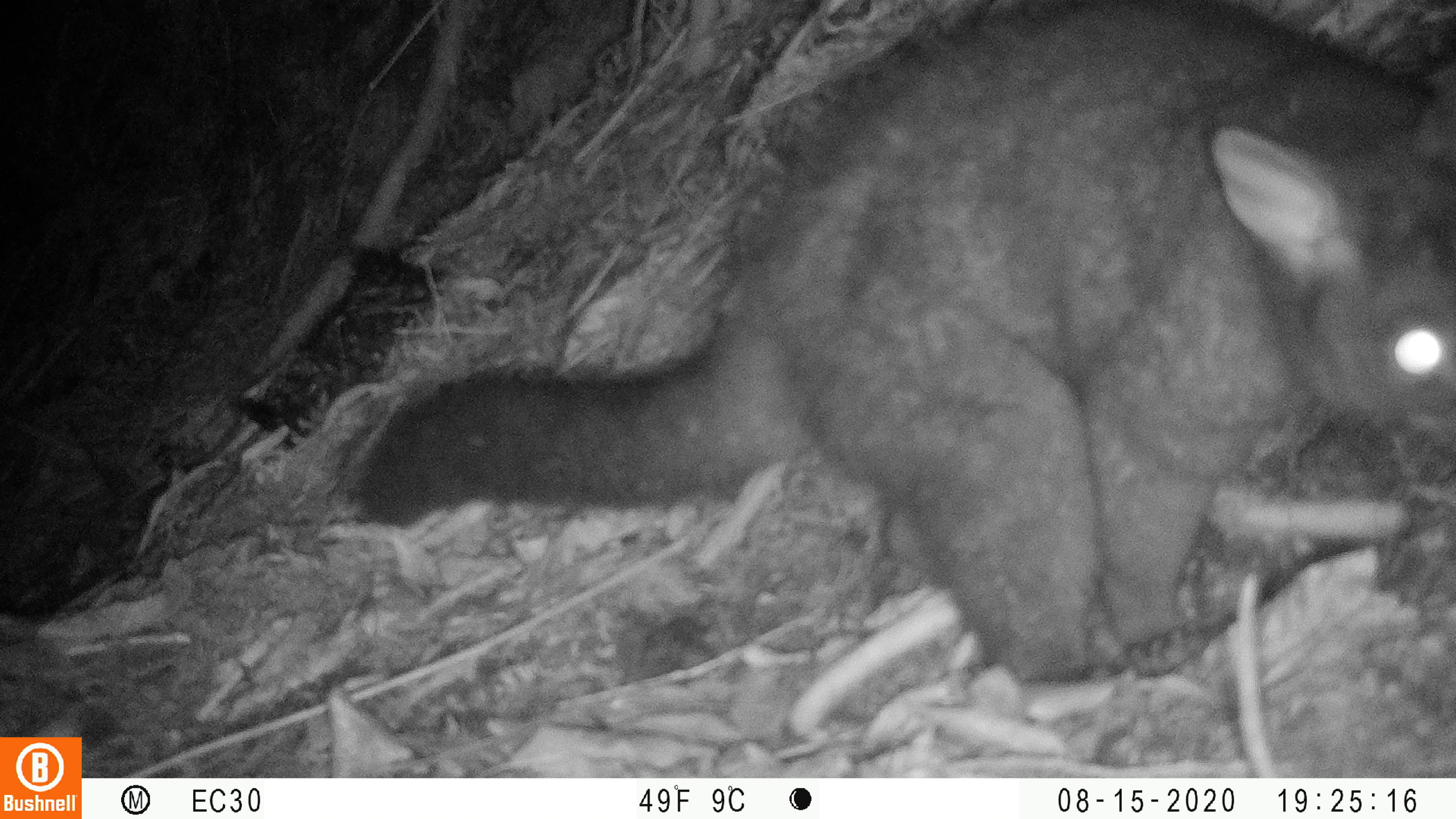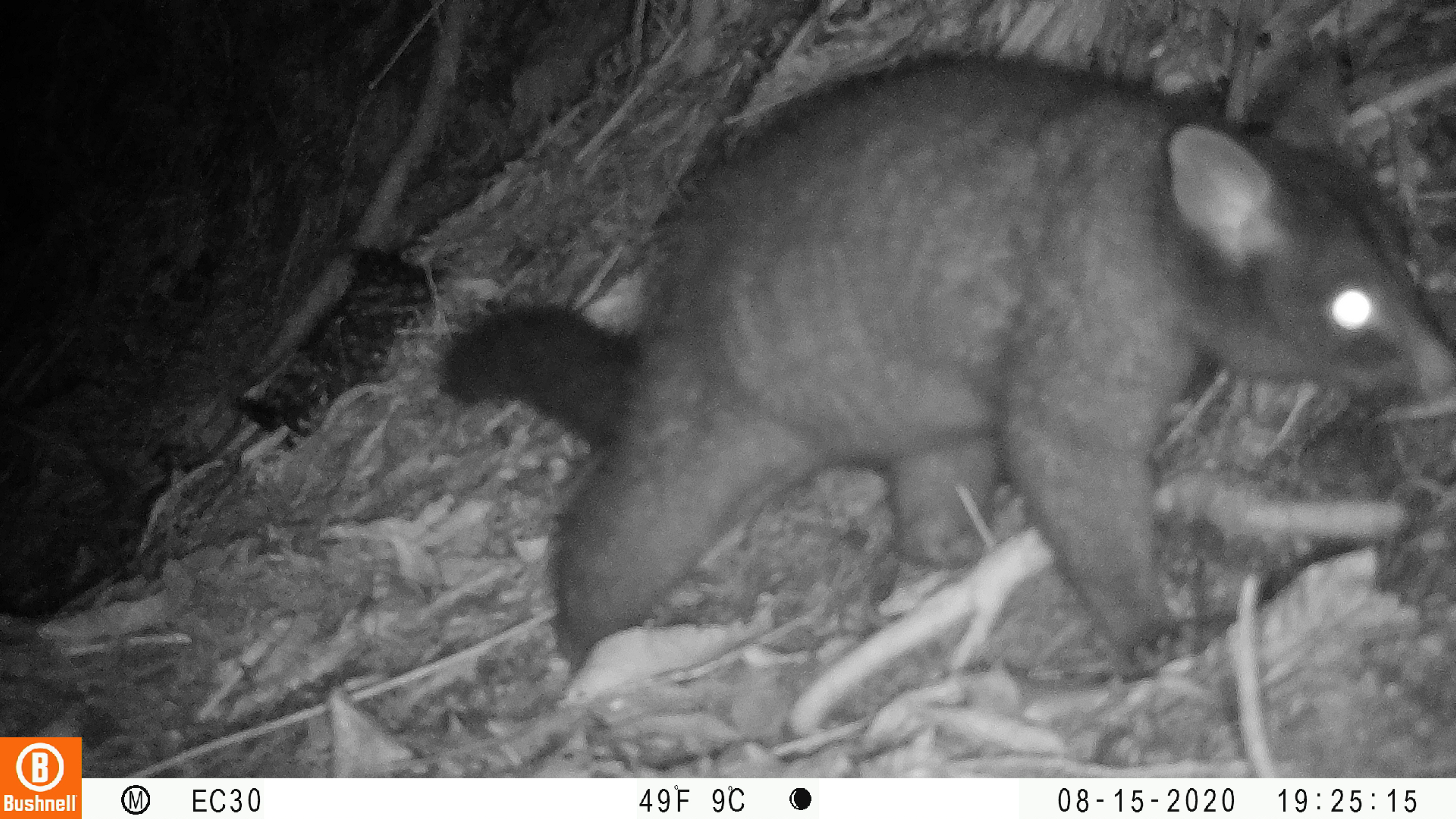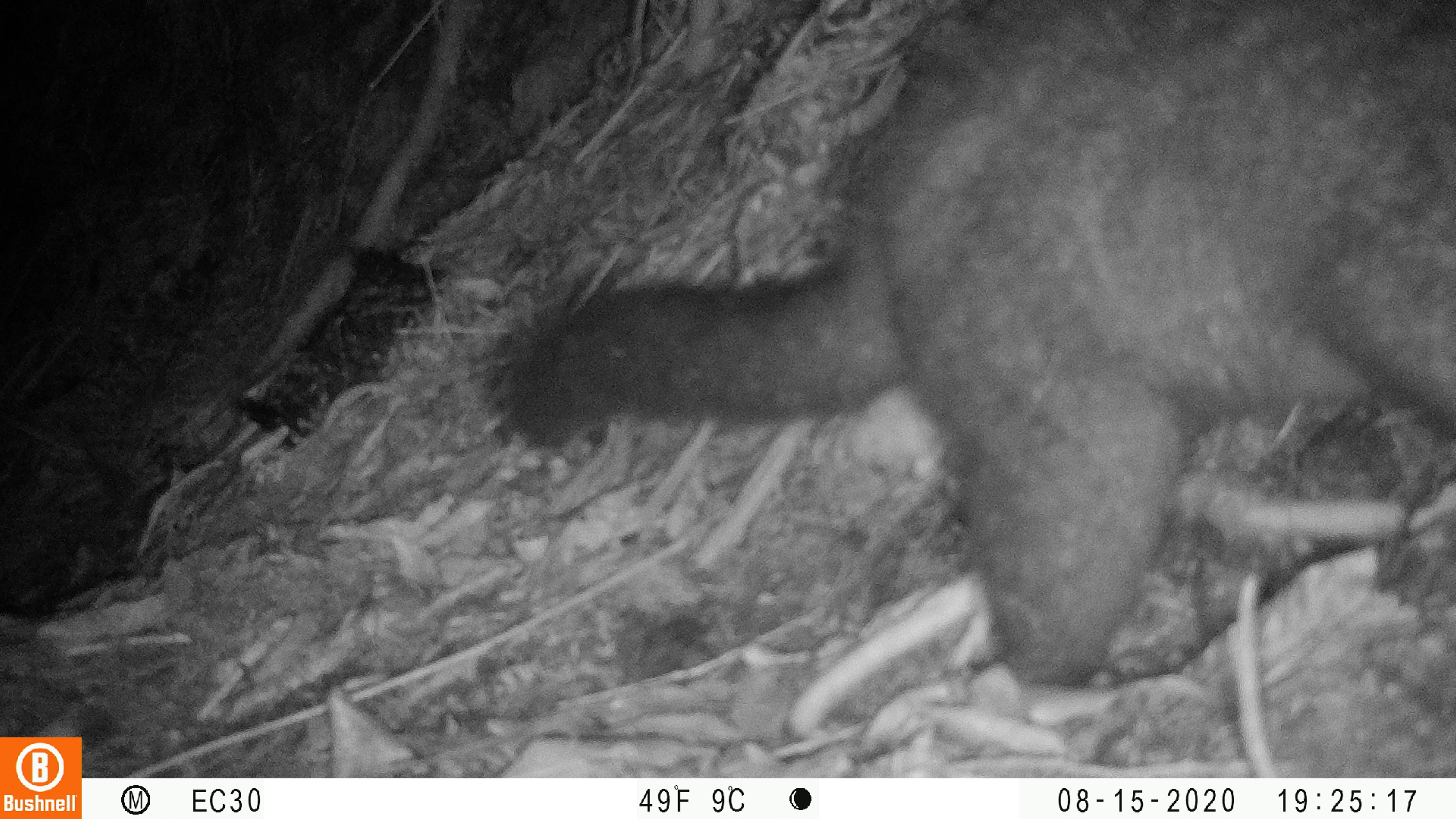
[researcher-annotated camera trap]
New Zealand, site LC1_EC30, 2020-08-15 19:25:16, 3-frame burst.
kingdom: Animalia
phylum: Chordata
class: Mammalia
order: Diprotodontia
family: Phalangeridae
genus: Trichosurus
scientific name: Trichosurus vulpecula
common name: common brushtail possum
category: possum